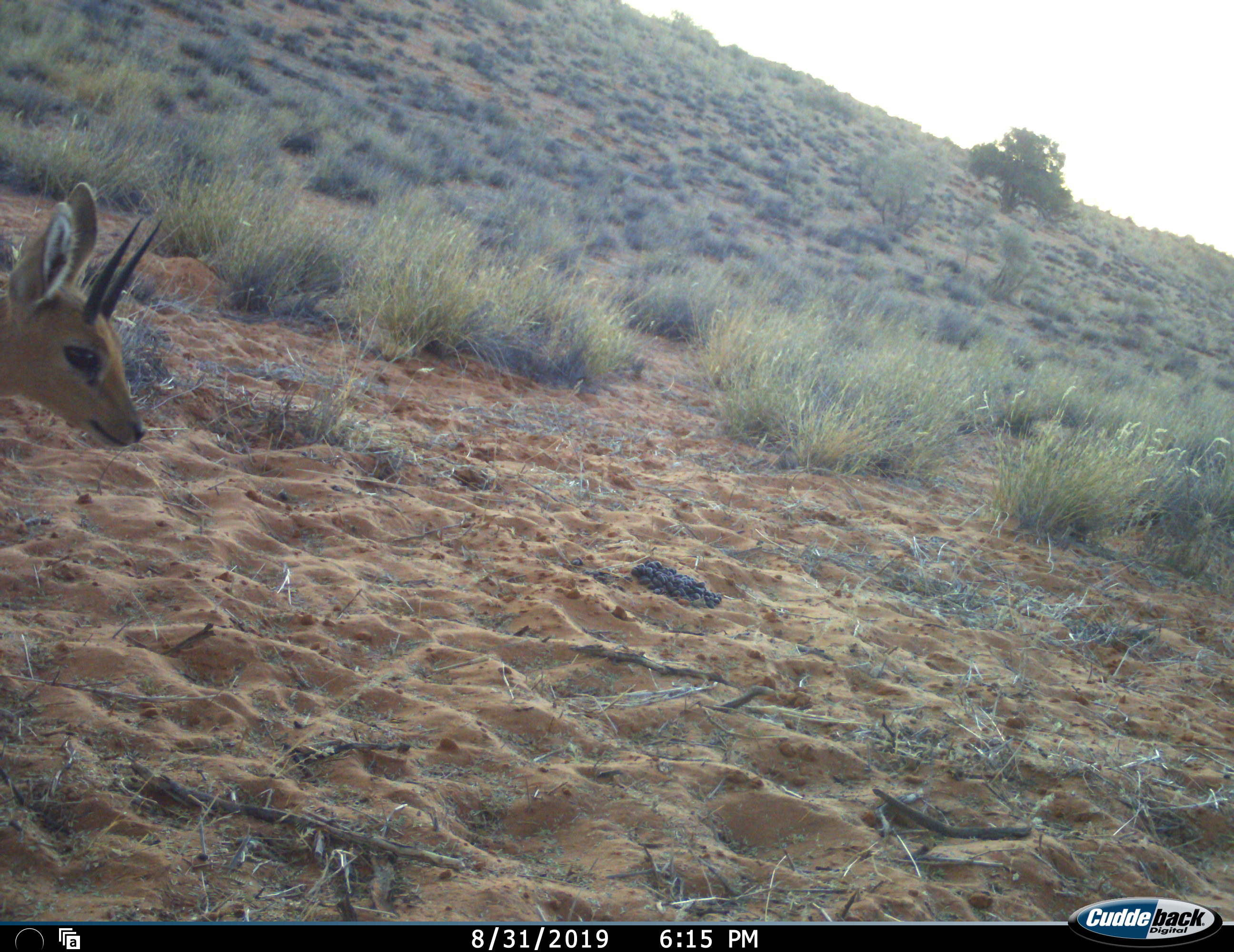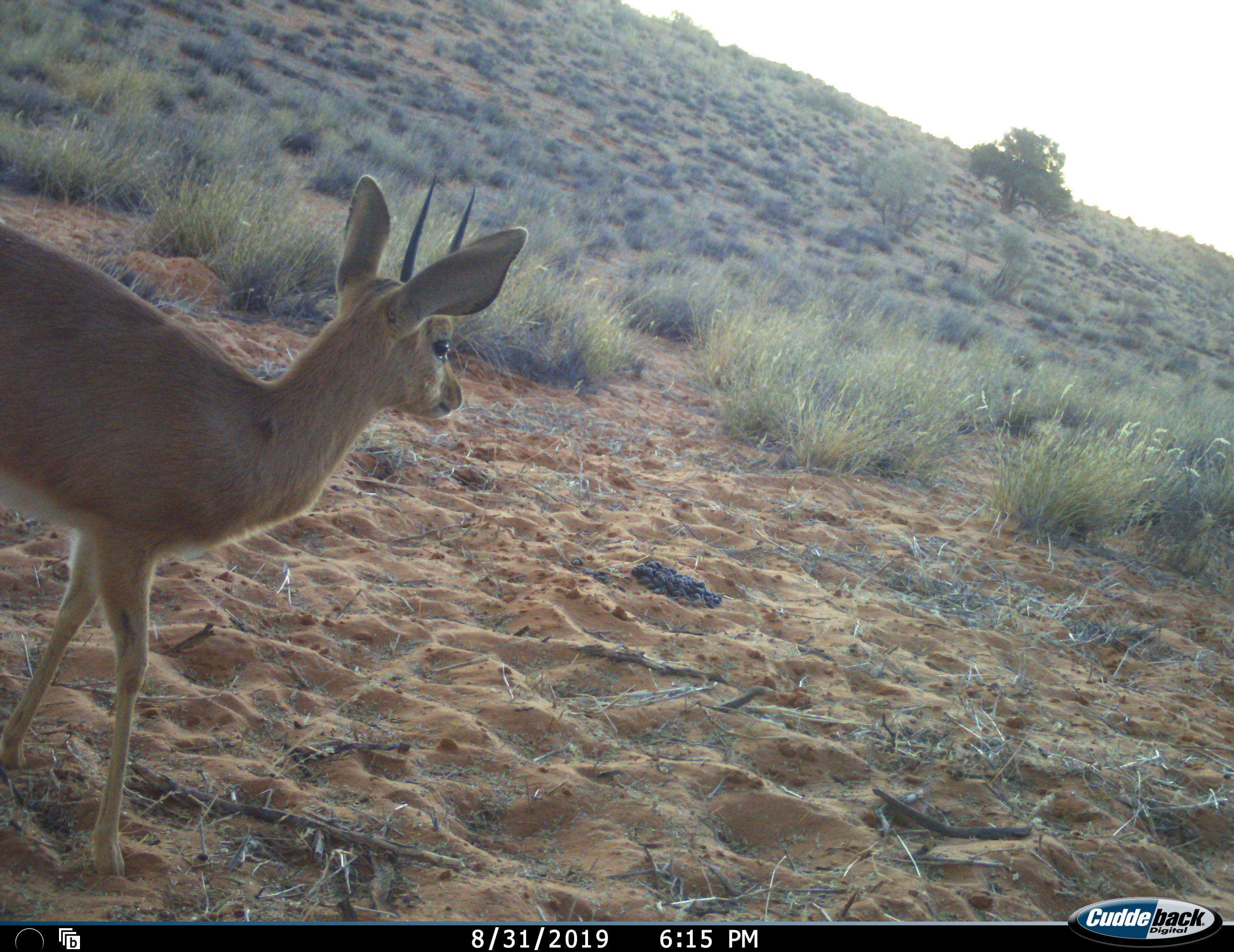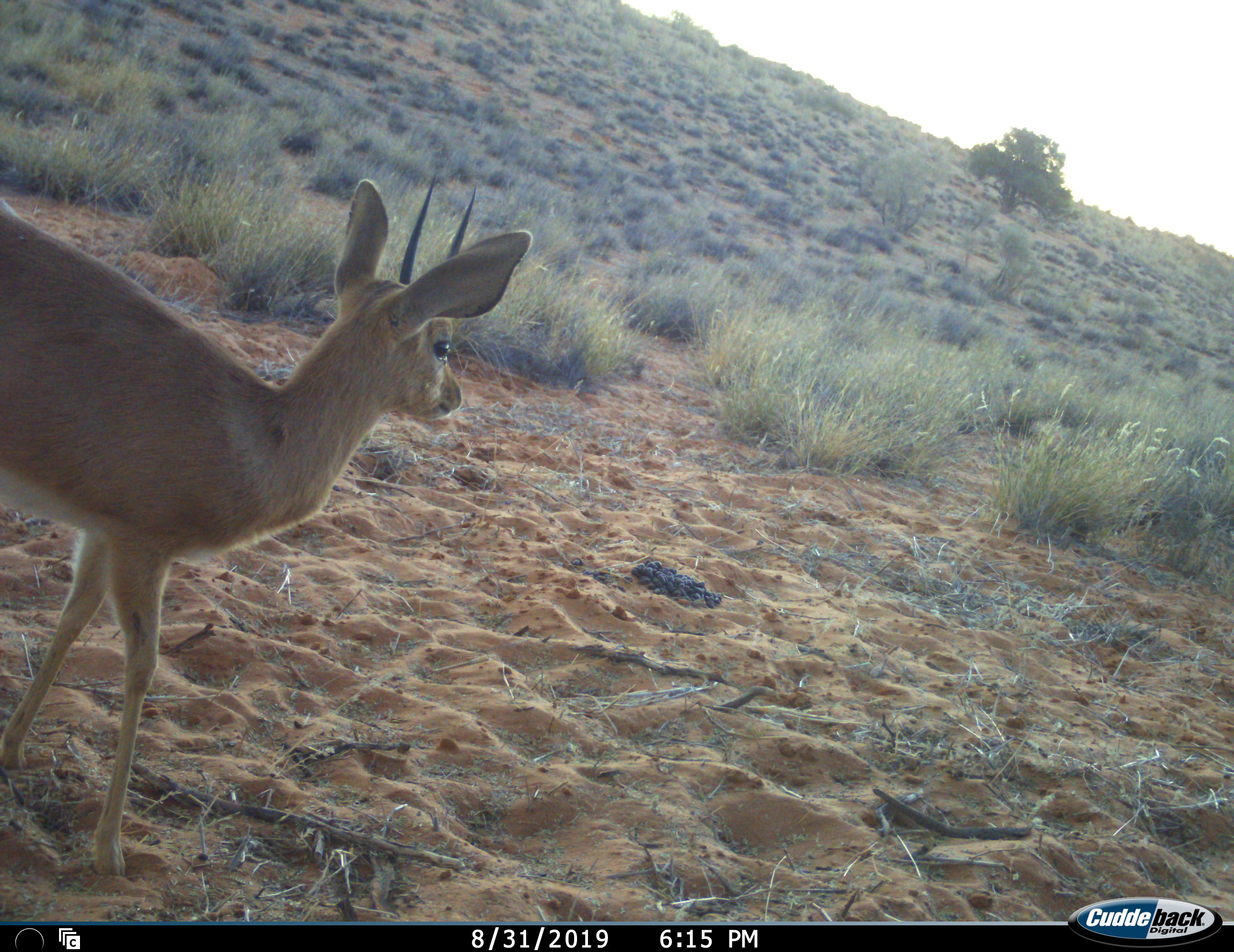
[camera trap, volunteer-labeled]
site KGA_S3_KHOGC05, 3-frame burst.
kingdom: Animalia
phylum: Chordata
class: Mammalia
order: Artiodactyla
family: Bovidae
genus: Raphicerus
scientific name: Raphicerus campestris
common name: steenbok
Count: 1.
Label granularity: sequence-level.